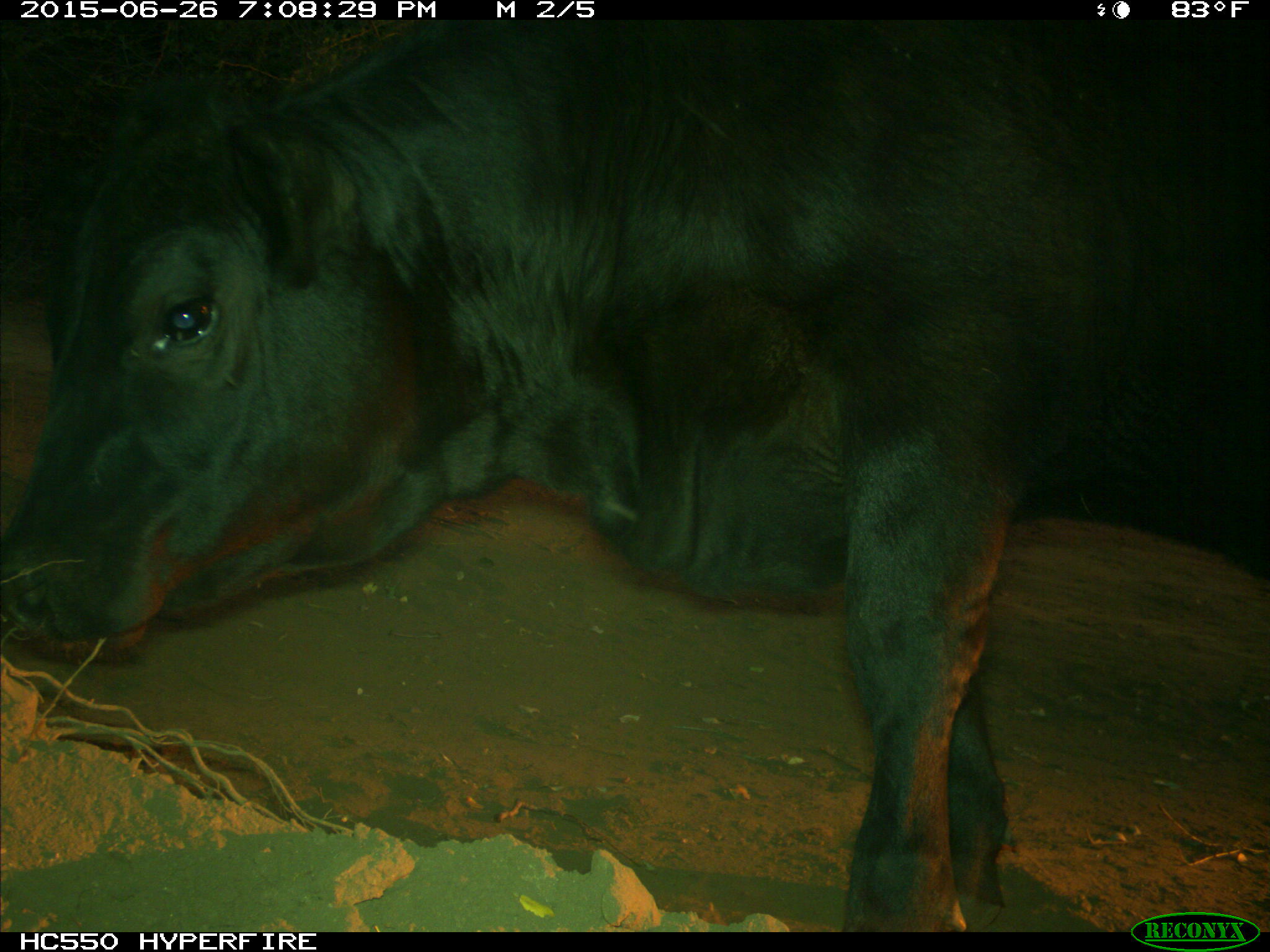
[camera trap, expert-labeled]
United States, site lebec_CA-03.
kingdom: Animalia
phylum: Chordata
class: Mammalia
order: Artiodactyla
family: Bovidae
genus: Bos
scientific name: Bos taurus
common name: domestic cow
Bos taurus (domestic cow).